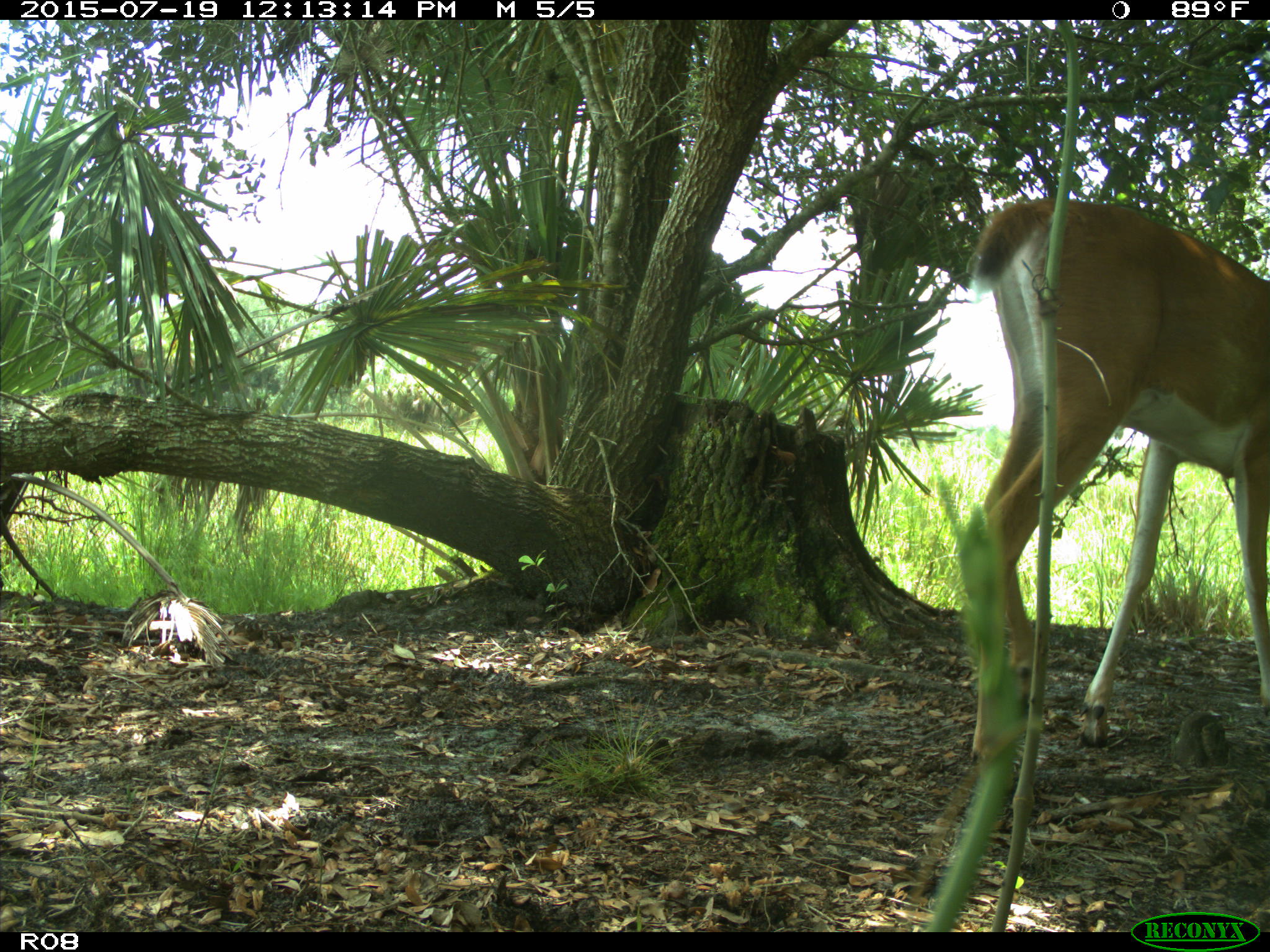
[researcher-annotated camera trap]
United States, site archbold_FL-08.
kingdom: Animalia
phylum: Chordata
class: Mammalia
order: Artiodactyla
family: Cervidae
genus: Odocoileus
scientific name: Odocoileus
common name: deer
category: unidentified deer